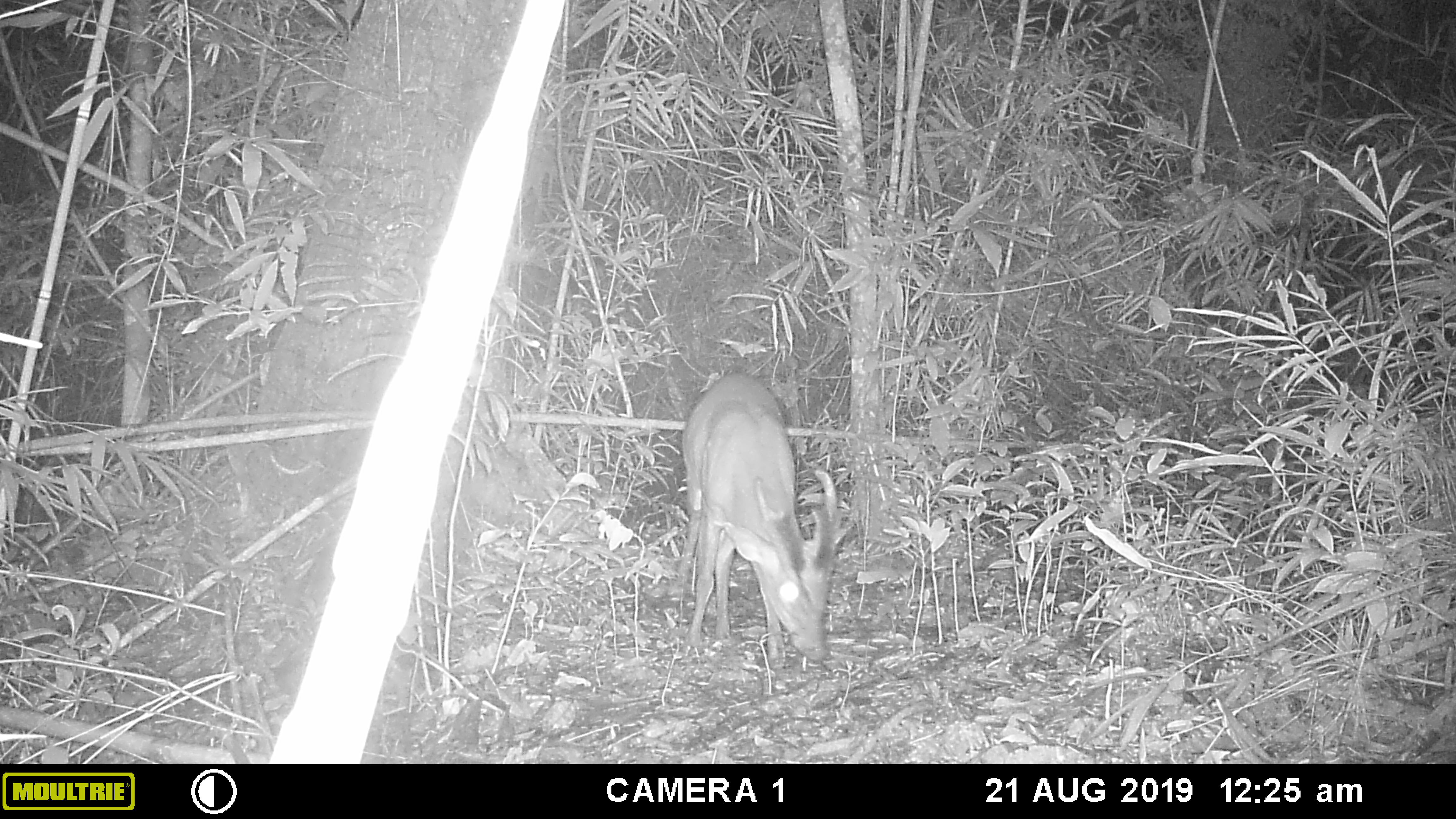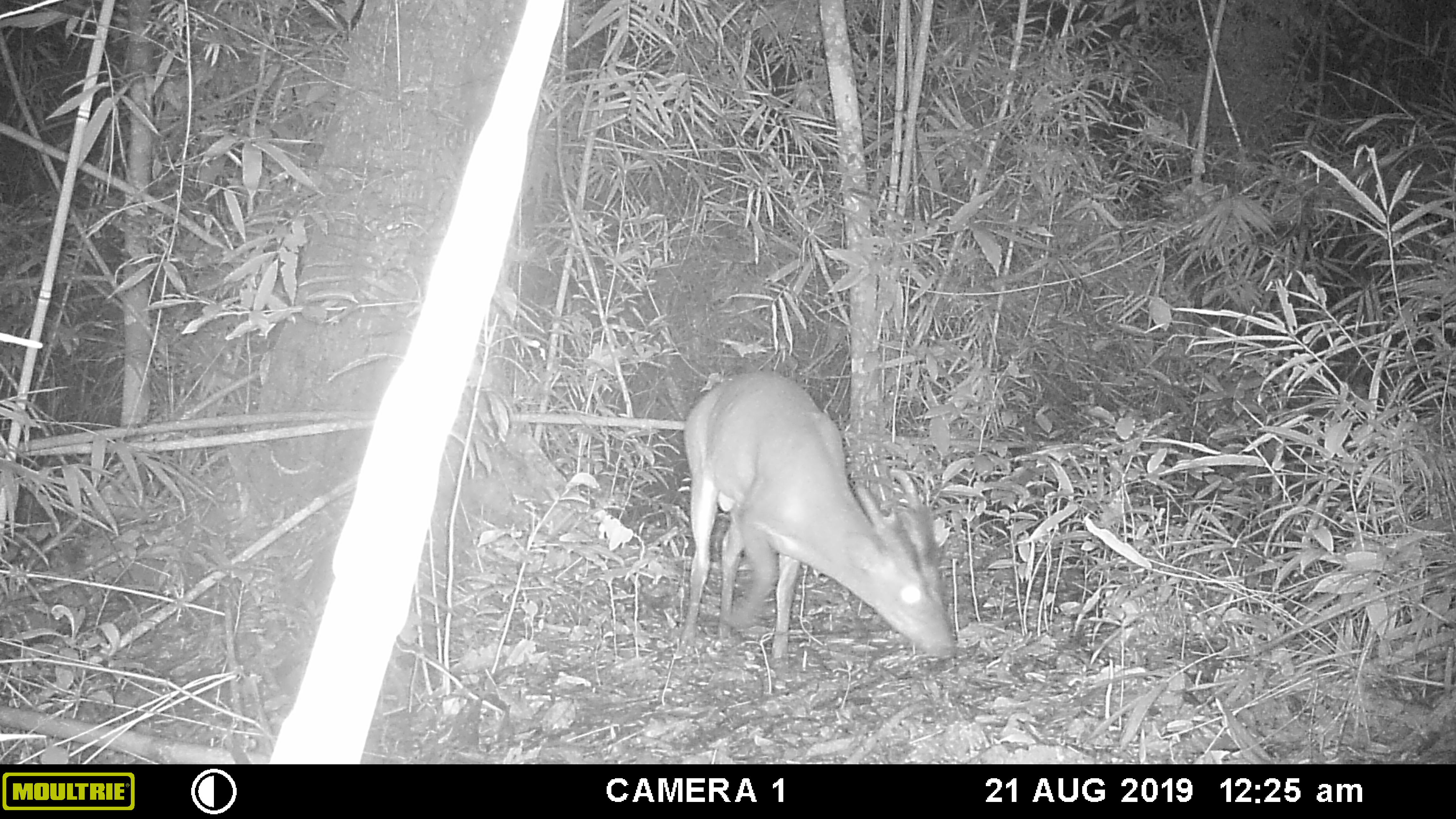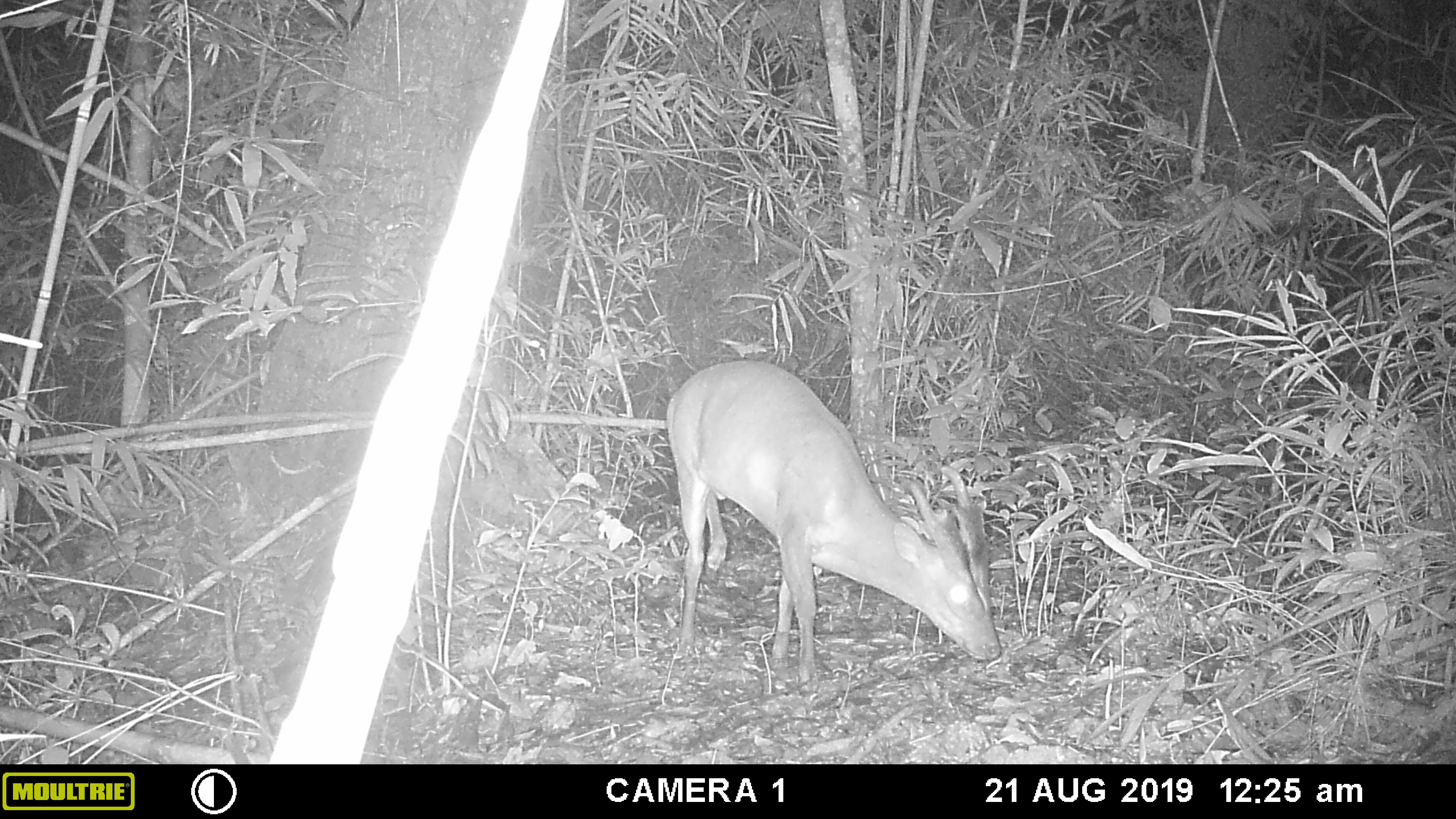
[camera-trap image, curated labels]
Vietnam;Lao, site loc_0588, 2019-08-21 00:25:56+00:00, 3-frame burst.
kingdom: Animalia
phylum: Chordata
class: Mammalia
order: Artiodactyla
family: Cervidae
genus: Muntiacus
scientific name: Muntiacus muntjak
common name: red muntjac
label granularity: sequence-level